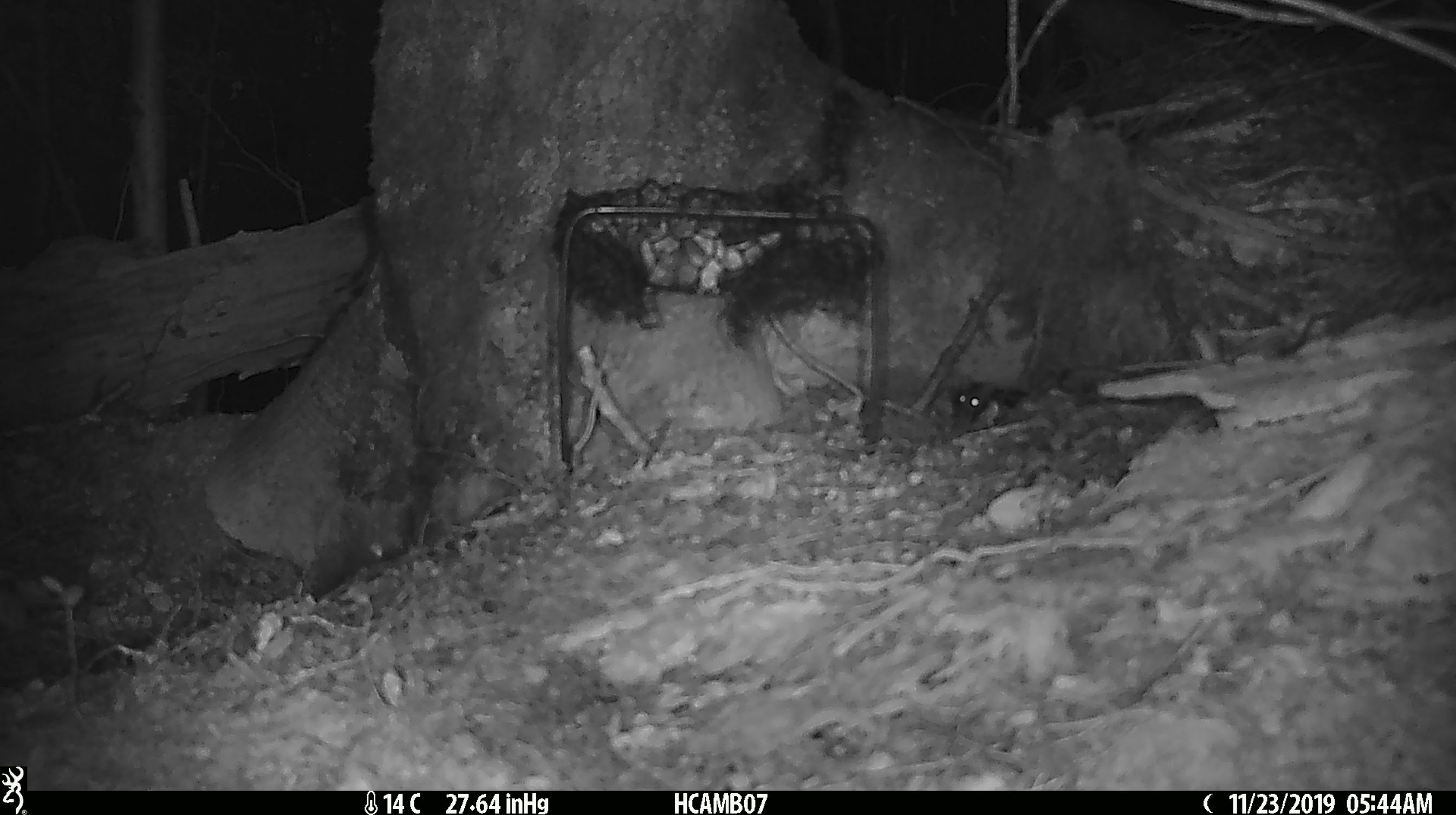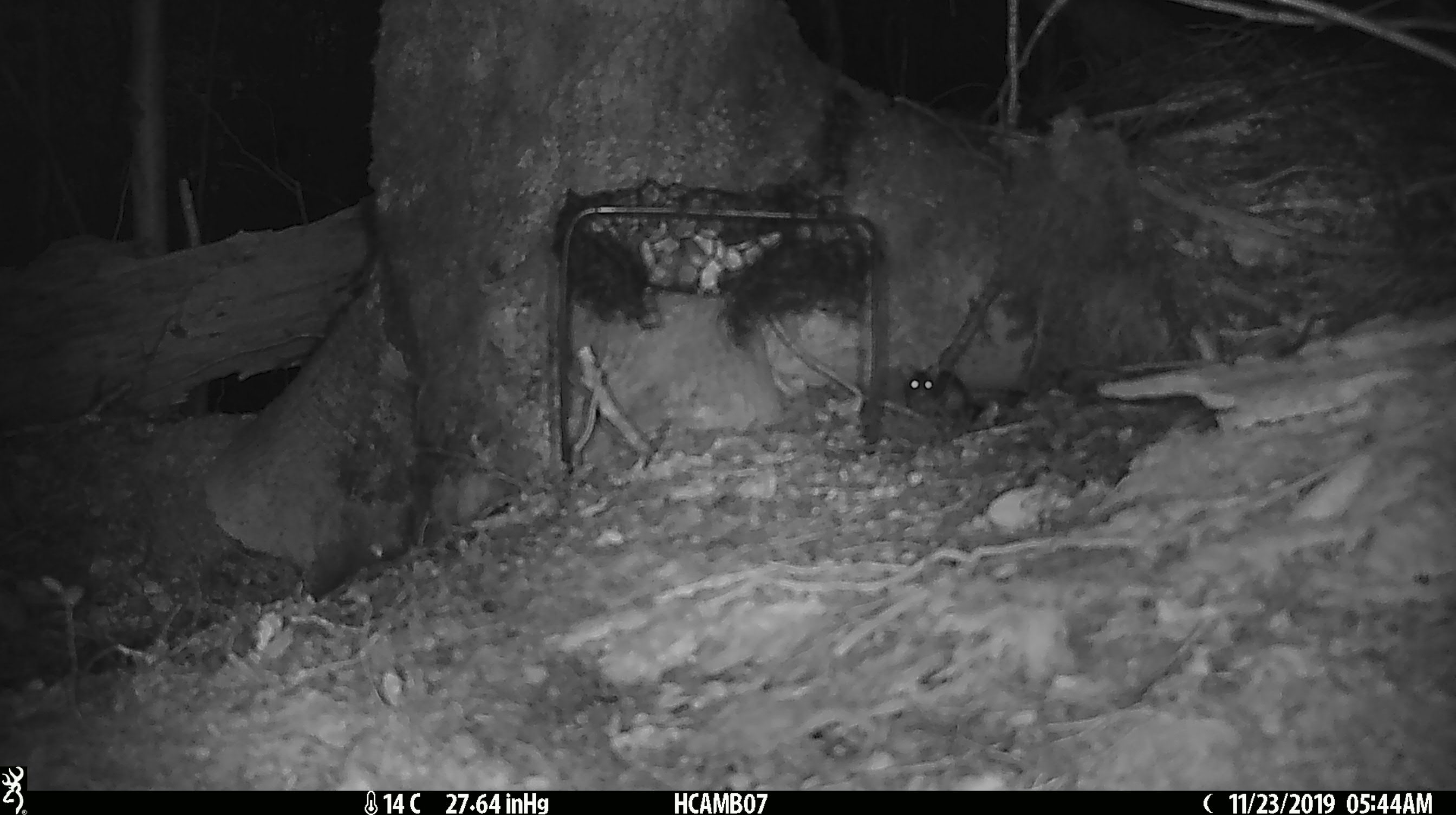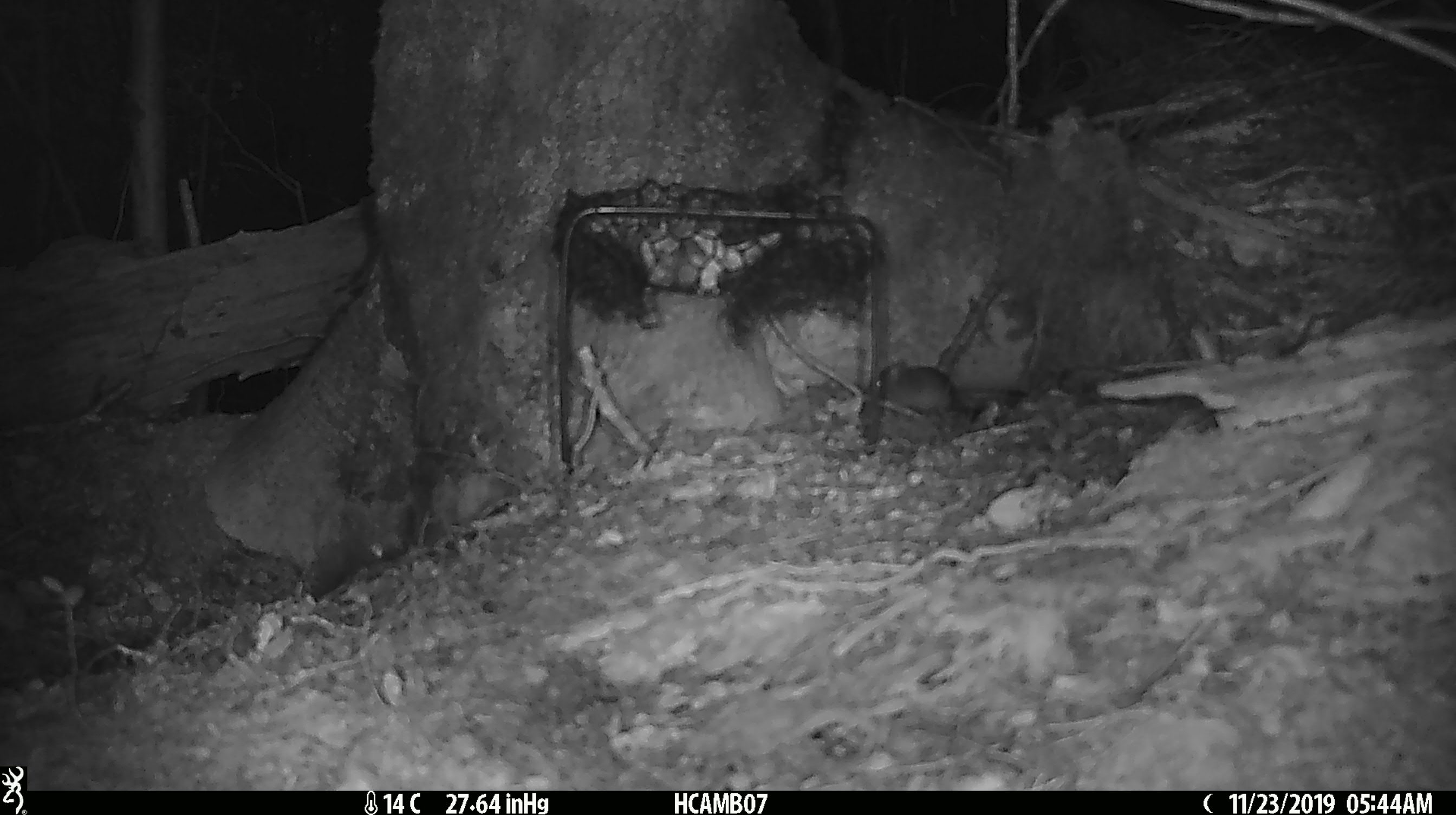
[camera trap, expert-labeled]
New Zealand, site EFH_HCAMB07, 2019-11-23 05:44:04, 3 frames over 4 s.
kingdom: Animalia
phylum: Chordata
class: Mammalia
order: Rodentia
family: Muridae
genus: Mus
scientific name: Mus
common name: mouse